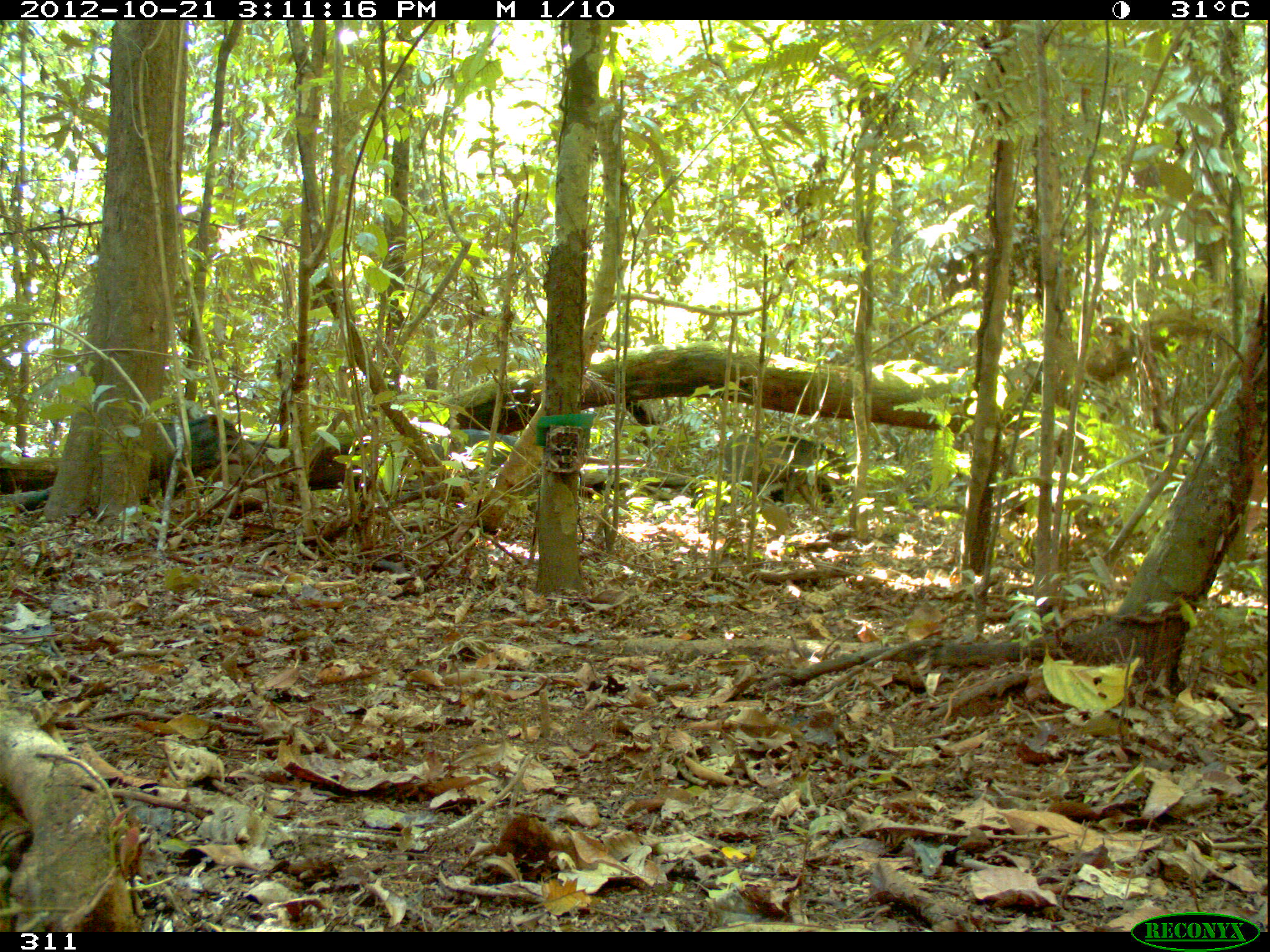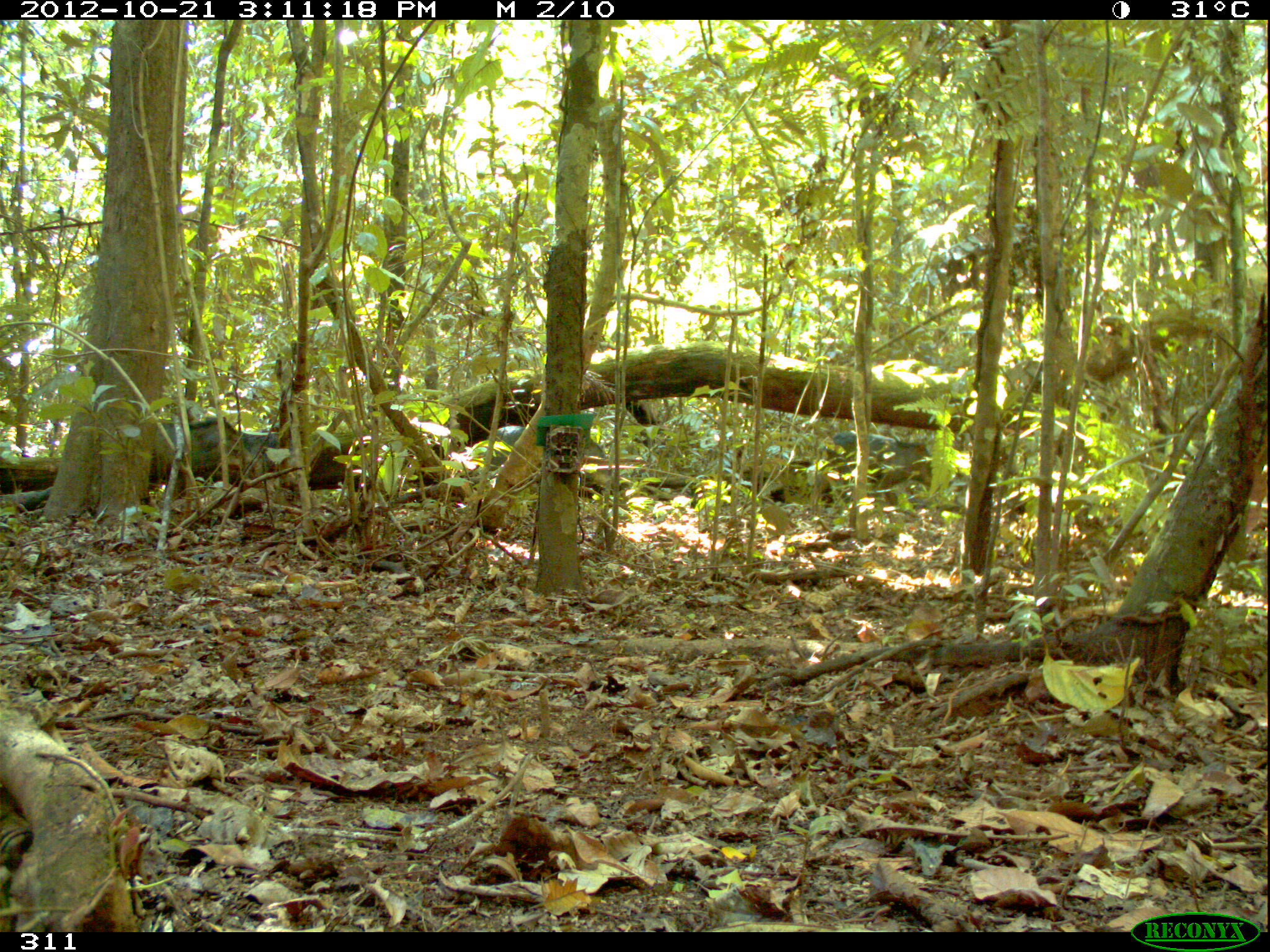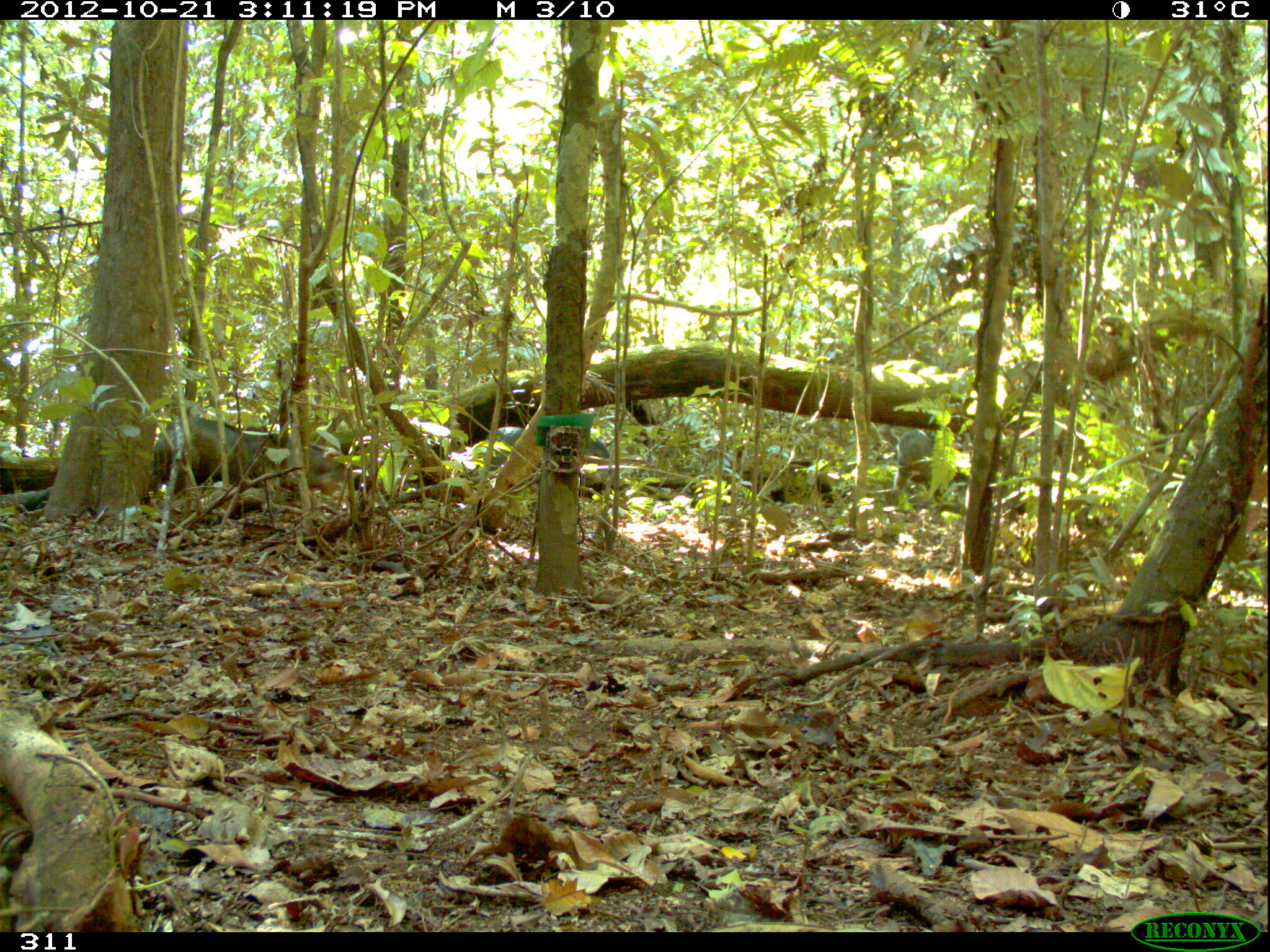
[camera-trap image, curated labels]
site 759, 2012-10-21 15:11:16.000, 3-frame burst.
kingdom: Animalia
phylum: Chordata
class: Mammalia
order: Artiodactyla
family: Tayassuidae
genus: Tayassu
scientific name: Tayassu pecari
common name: white-lipped peccary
Tayassu pecari (white-lipped peccary).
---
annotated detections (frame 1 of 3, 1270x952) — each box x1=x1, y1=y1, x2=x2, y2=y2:
tayassu pecari: x1=155, y1=412, x2=265, y2=497; x1=745, y1=433, x2=848, y2=508; x1=689, y1=435, x2=764, y2=508; x1=430, y1=426, x2=518, y2=472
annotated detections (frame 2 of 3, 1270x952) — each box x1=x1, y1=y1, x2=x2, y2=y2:
tayassu pecari: x1=811, y1=430, x2=931, y2=514; x1=154, y1=414, x2=263, y2=479; x1=485, y1=424, x2=609, y2=478